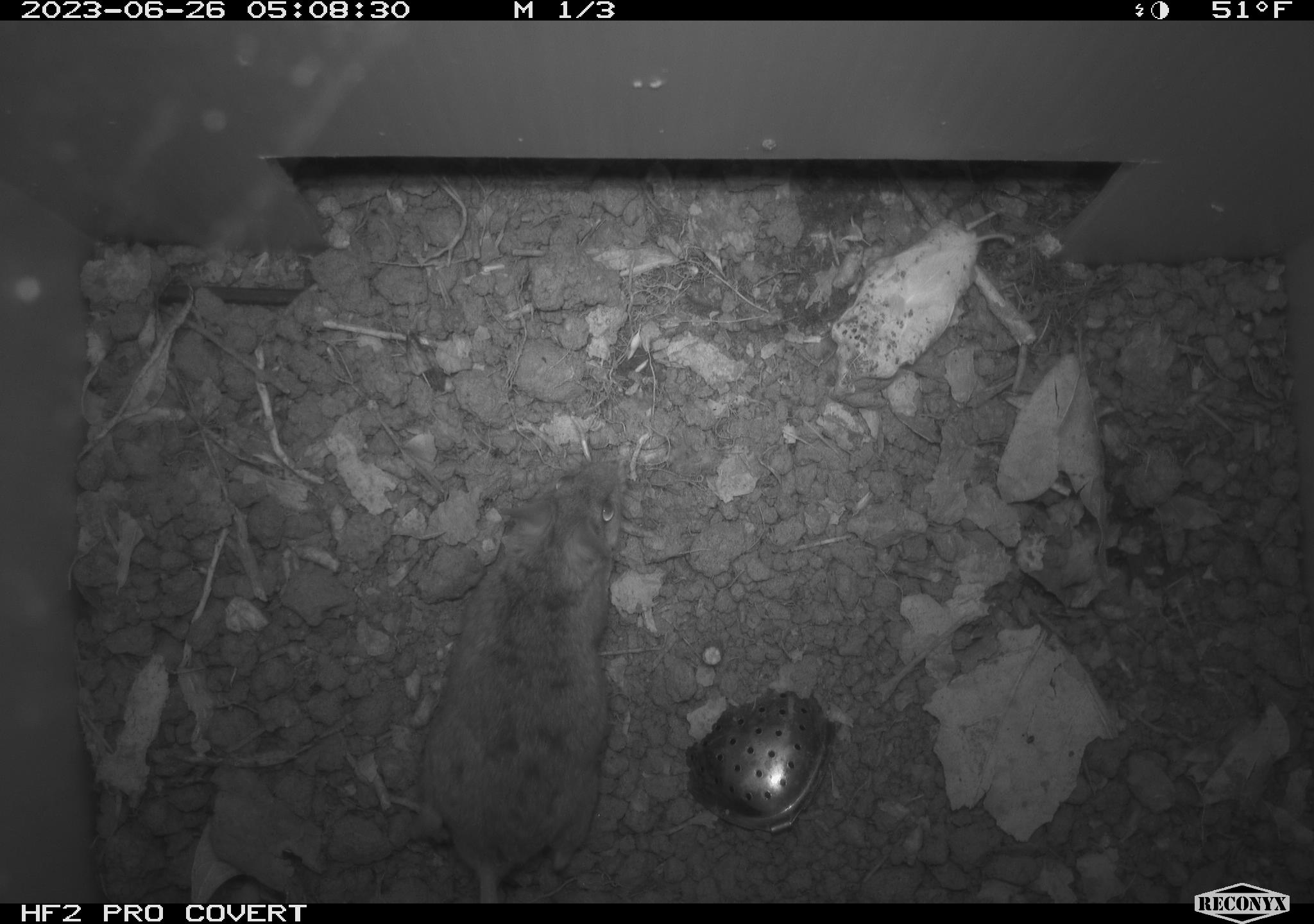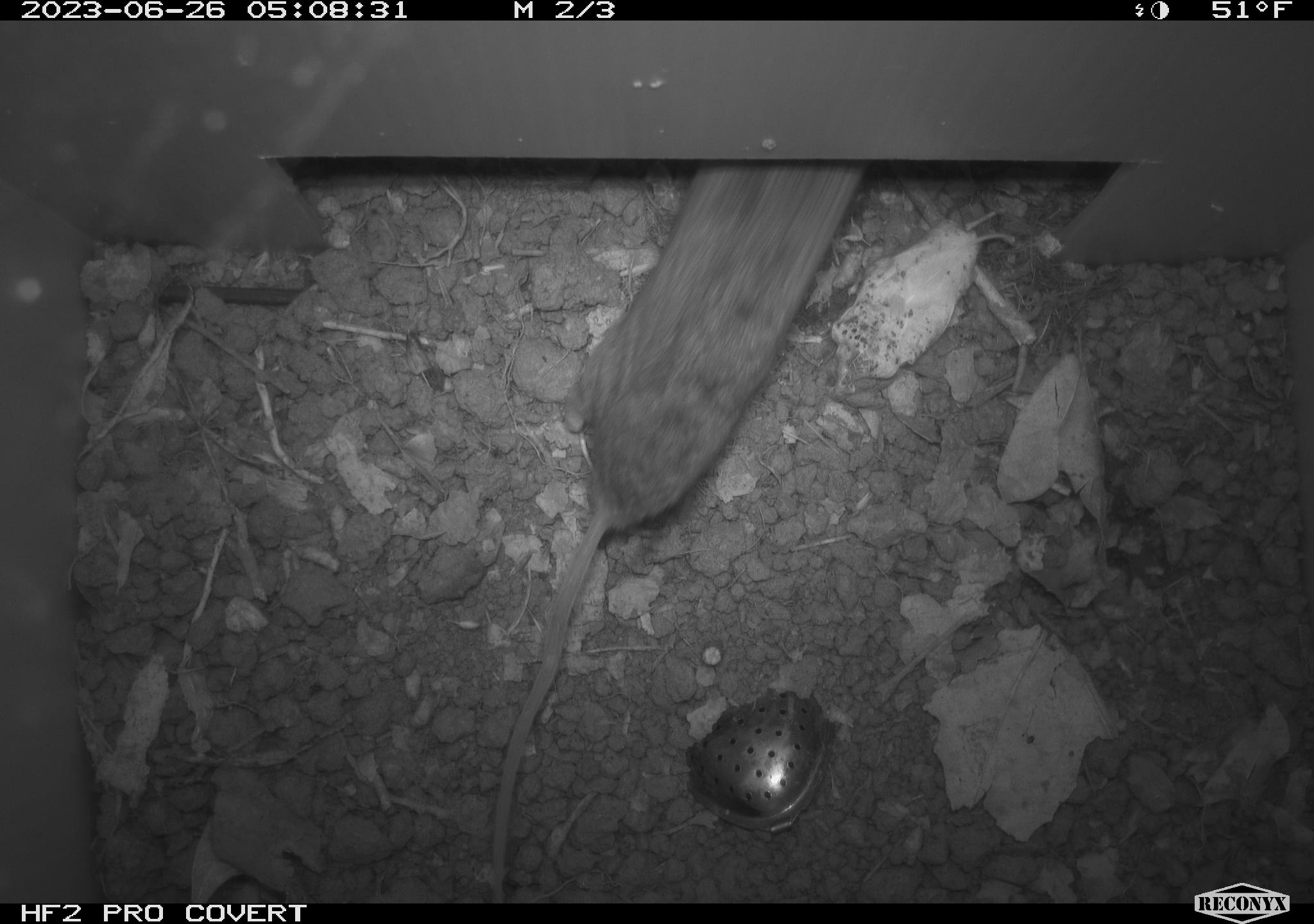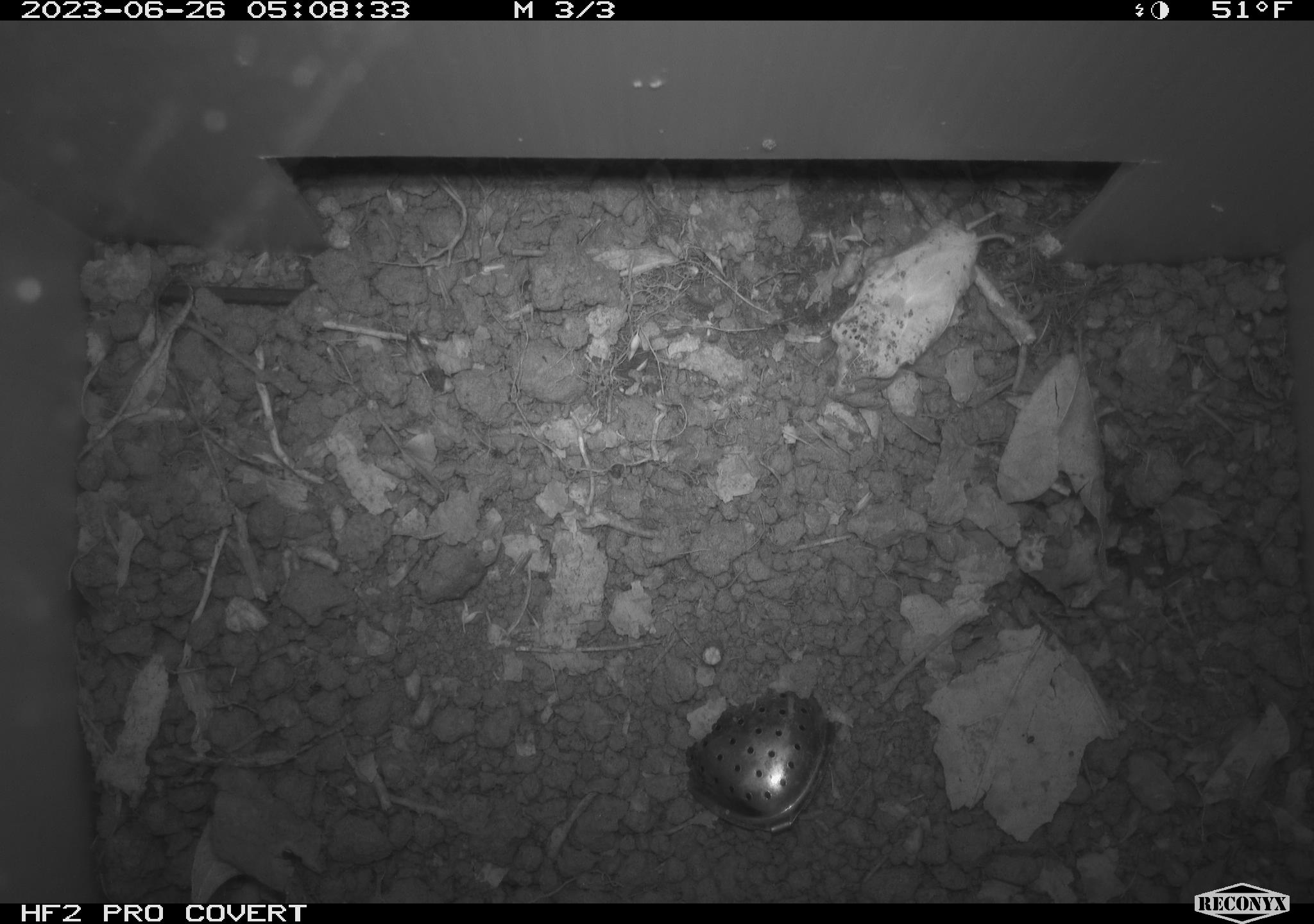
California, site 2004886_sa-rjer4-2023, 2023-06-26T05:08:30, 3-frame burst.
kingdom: Animalia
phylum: Chordata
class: Mammalia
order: Rodentia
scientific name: Rodentia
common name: mouse species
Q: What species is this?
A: Mouse species (Rodentia).